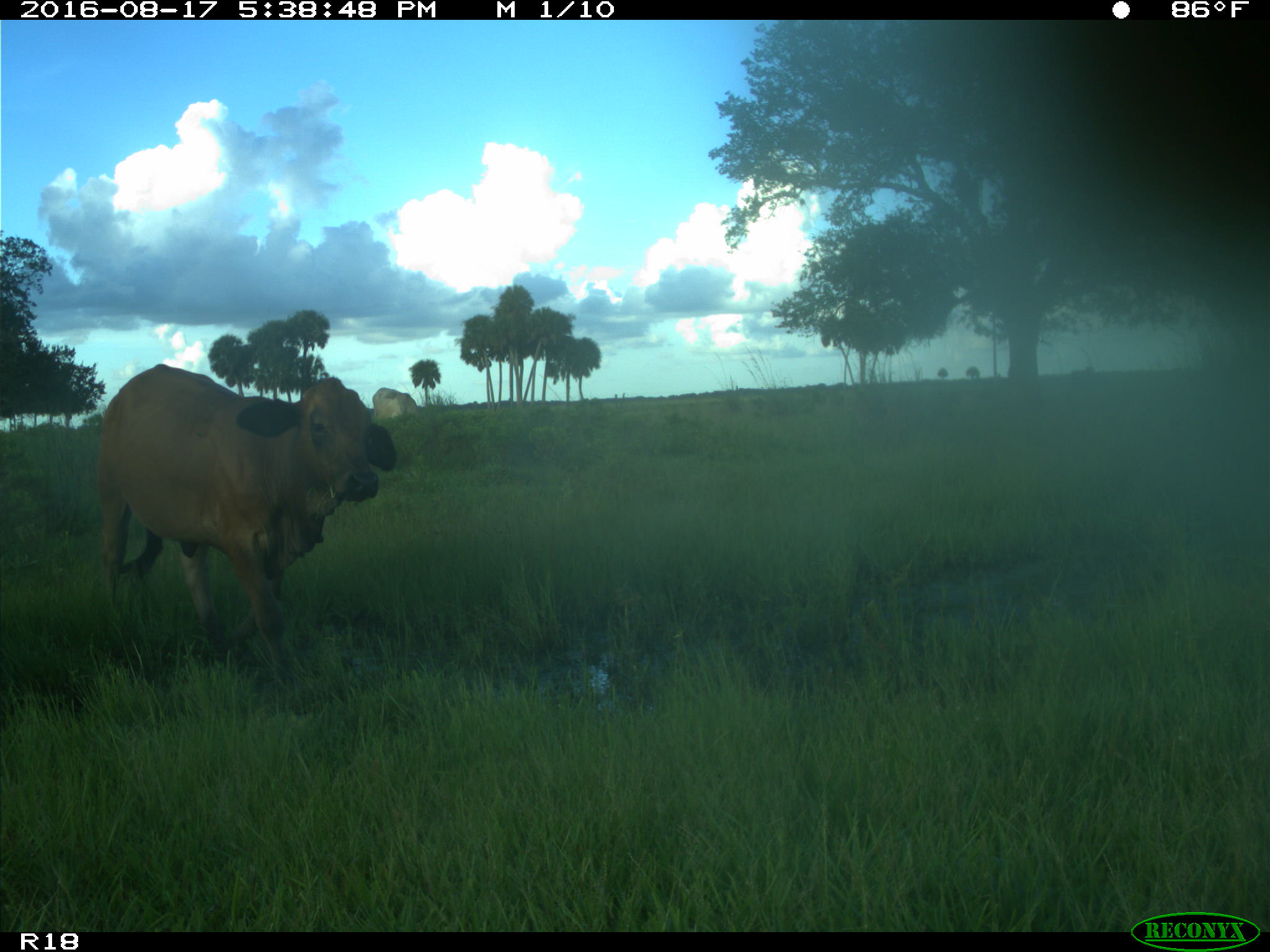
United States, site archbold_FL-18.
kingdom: Animalia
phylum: Chordata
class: Mammalia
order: Artiodactyla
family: Bovidae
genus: Bos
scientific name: Bos taurus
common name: domestic cow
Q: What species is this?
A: Bos taurus (domestic cow).